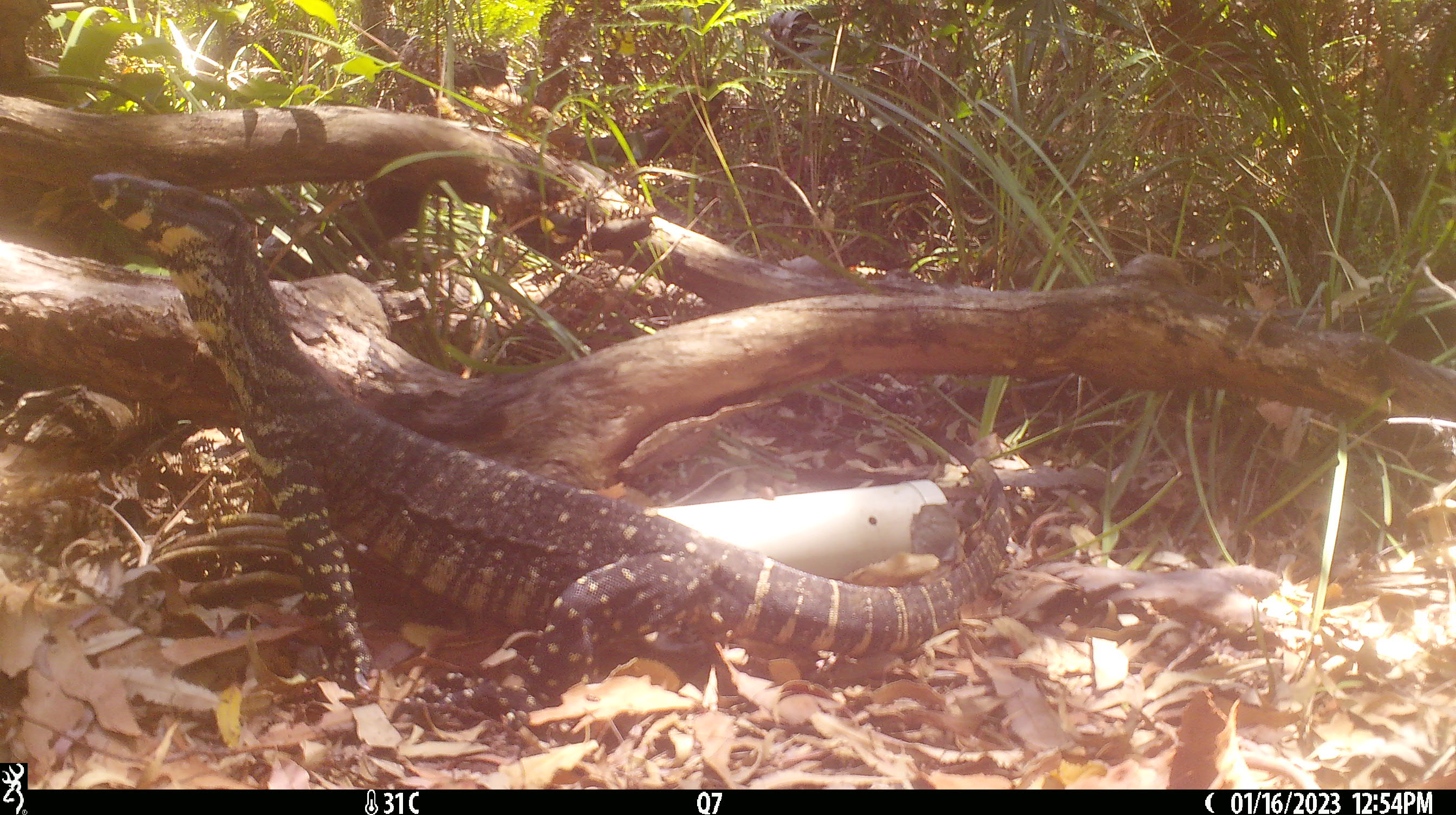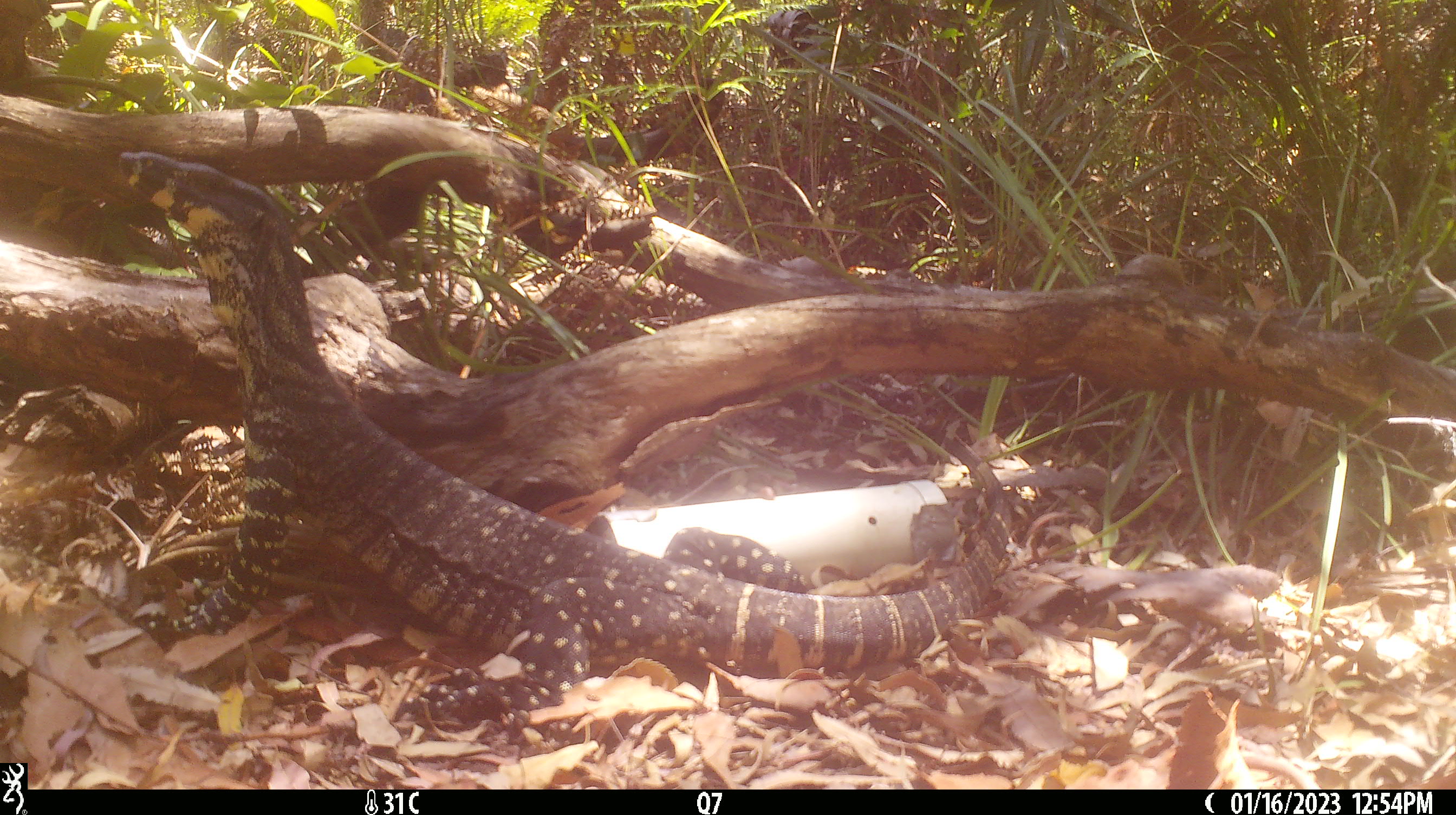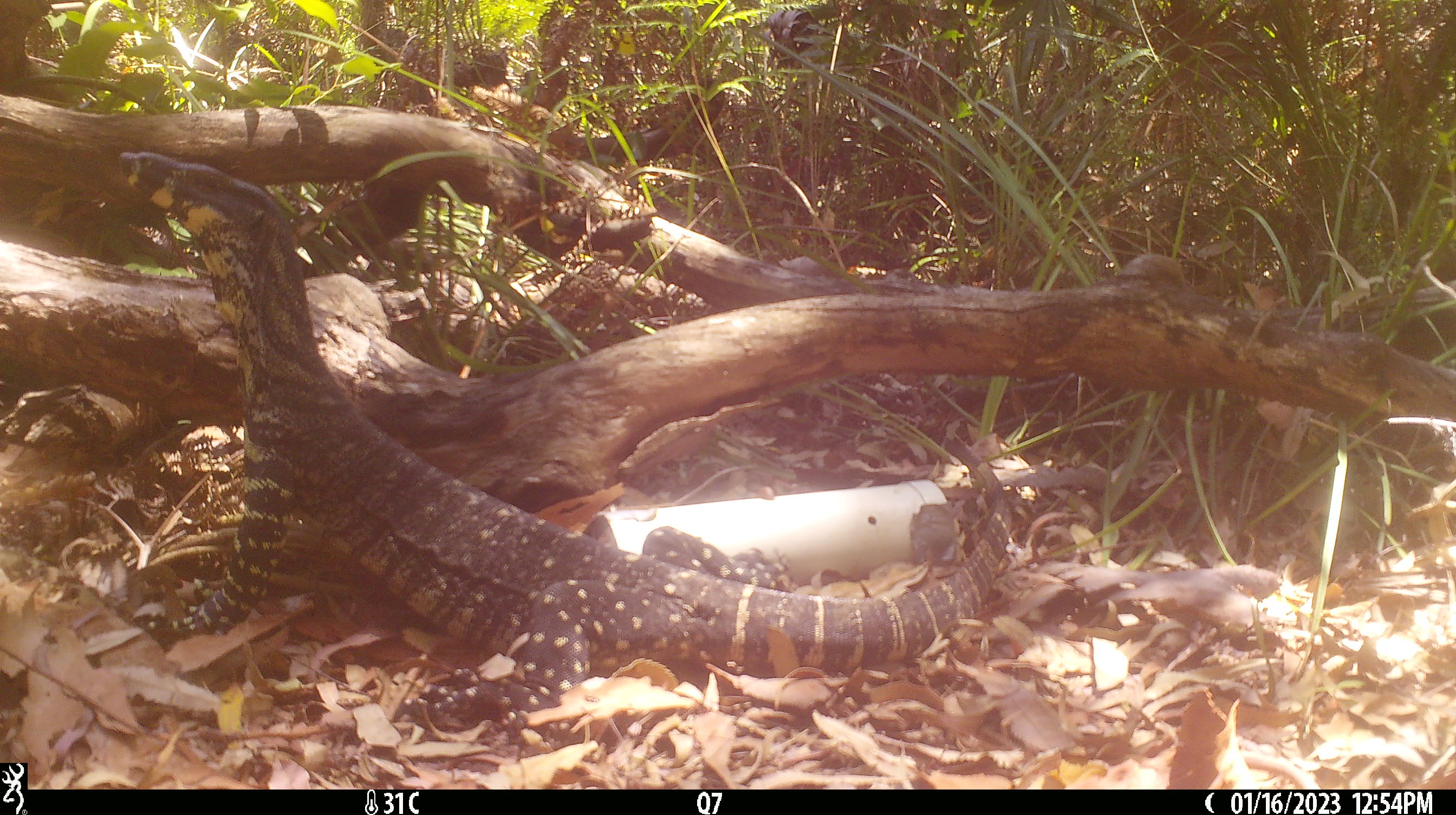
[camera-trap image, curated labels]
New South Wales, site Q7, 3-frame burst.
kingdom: Animalia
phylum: Chordata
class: Reptilia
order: Squamata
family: Varanidae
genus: Varanus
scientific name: Varanus varius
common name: lace monitor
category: goanna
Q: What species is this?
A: Goanna (lace monitor) (Varanus varius).